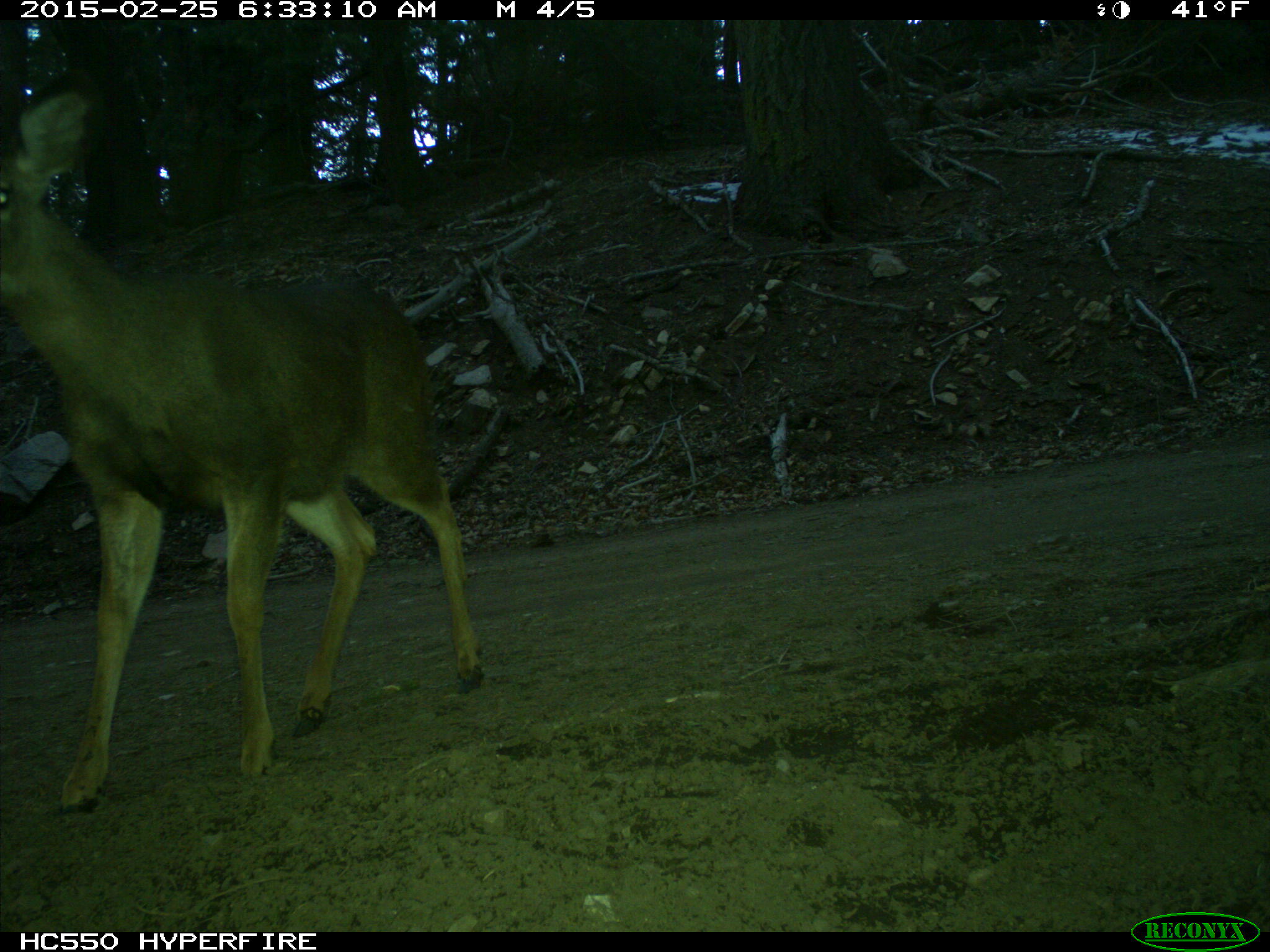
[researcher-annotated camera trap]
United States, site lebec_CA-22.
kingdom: Animalia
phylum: Chordata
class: Mammalia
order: Artiodactyla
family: Cervidae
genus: Odocoileus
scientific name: Odocoileus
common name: deer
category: unidentified deer